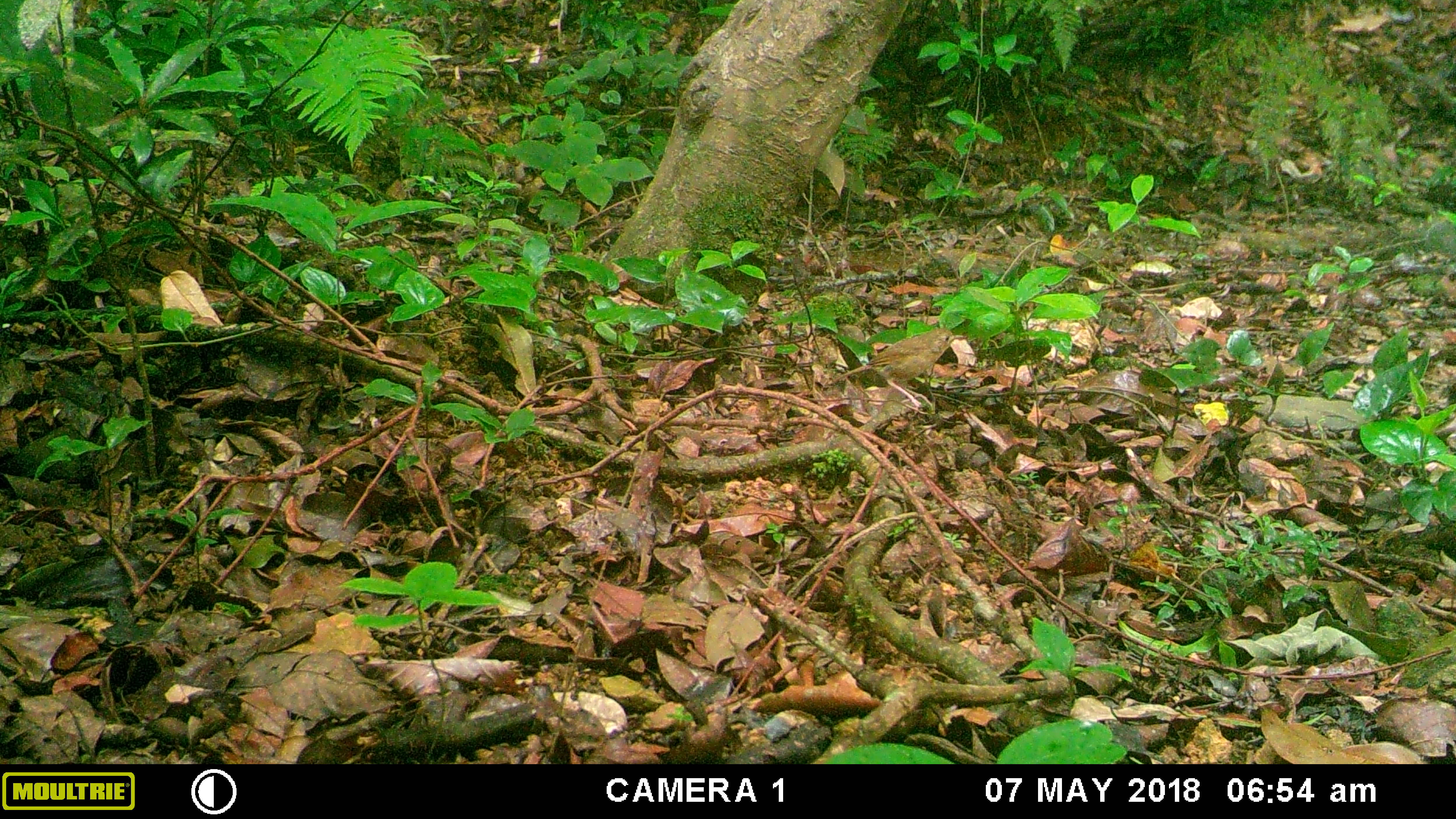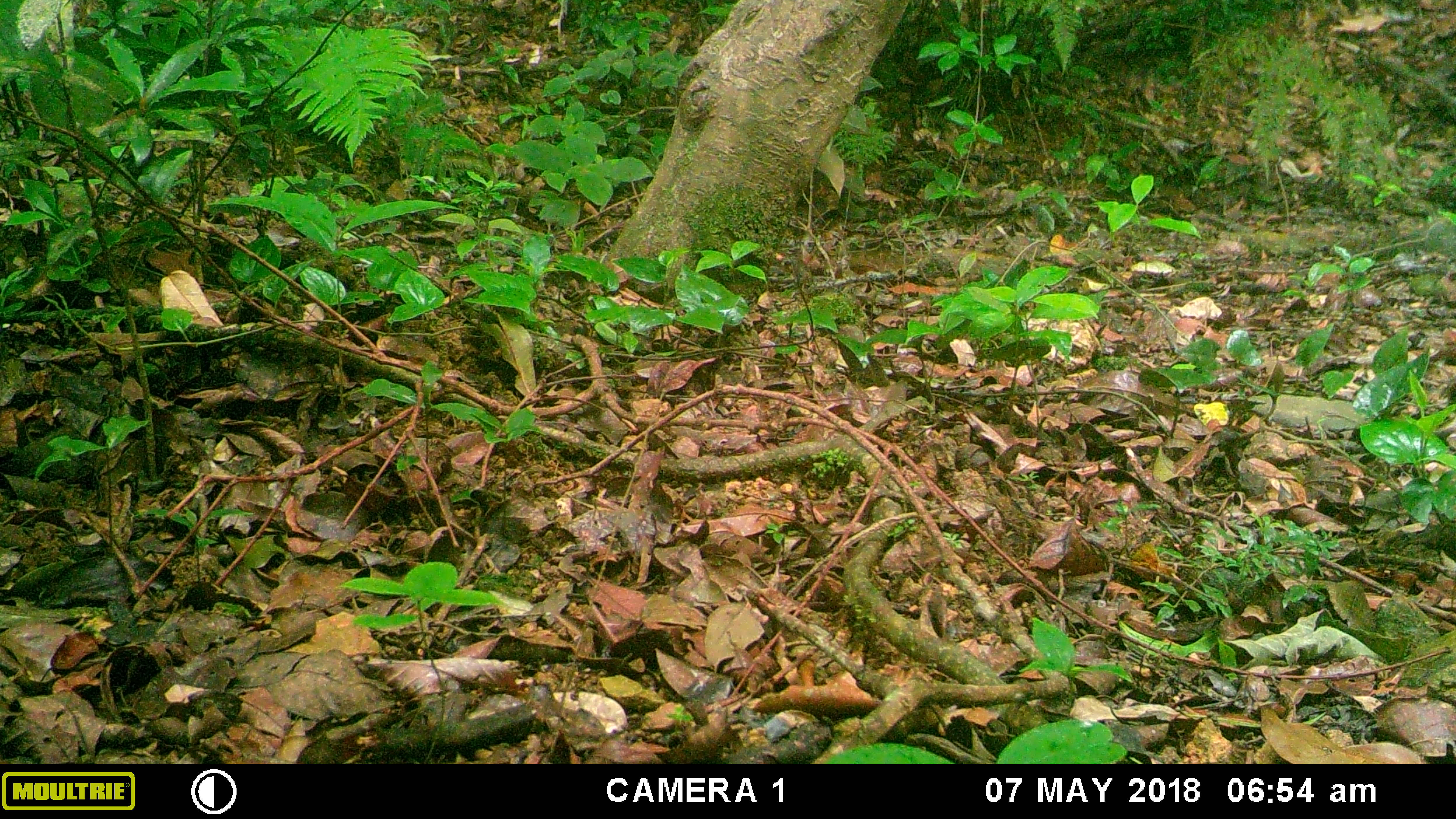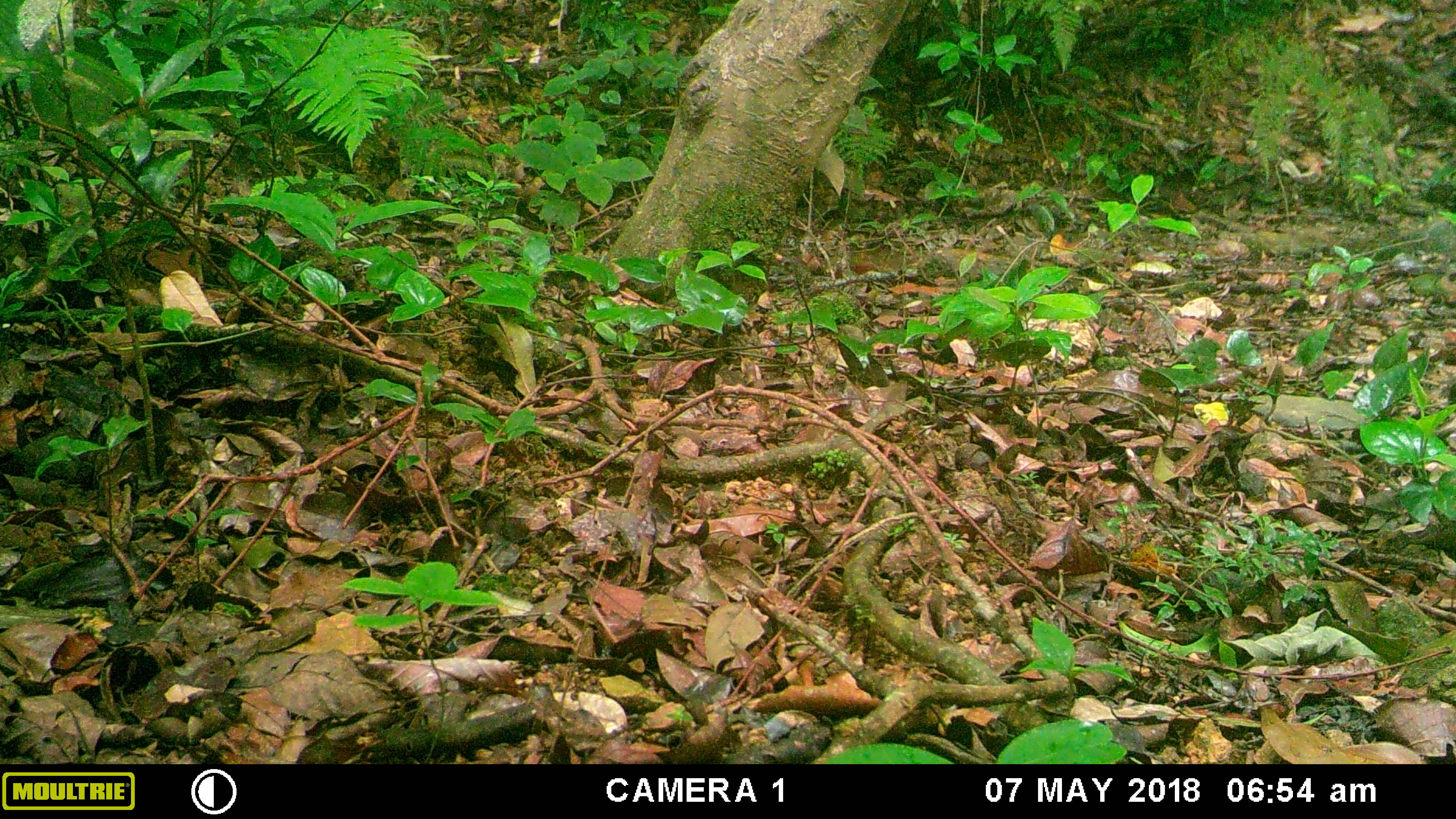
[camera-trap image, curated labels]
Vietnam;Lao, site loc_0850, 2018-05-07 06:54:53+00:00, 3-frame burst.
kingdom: Animalia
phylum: Chordata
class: Aves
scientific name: Aves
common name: bird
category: unidentified bird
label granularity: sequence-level